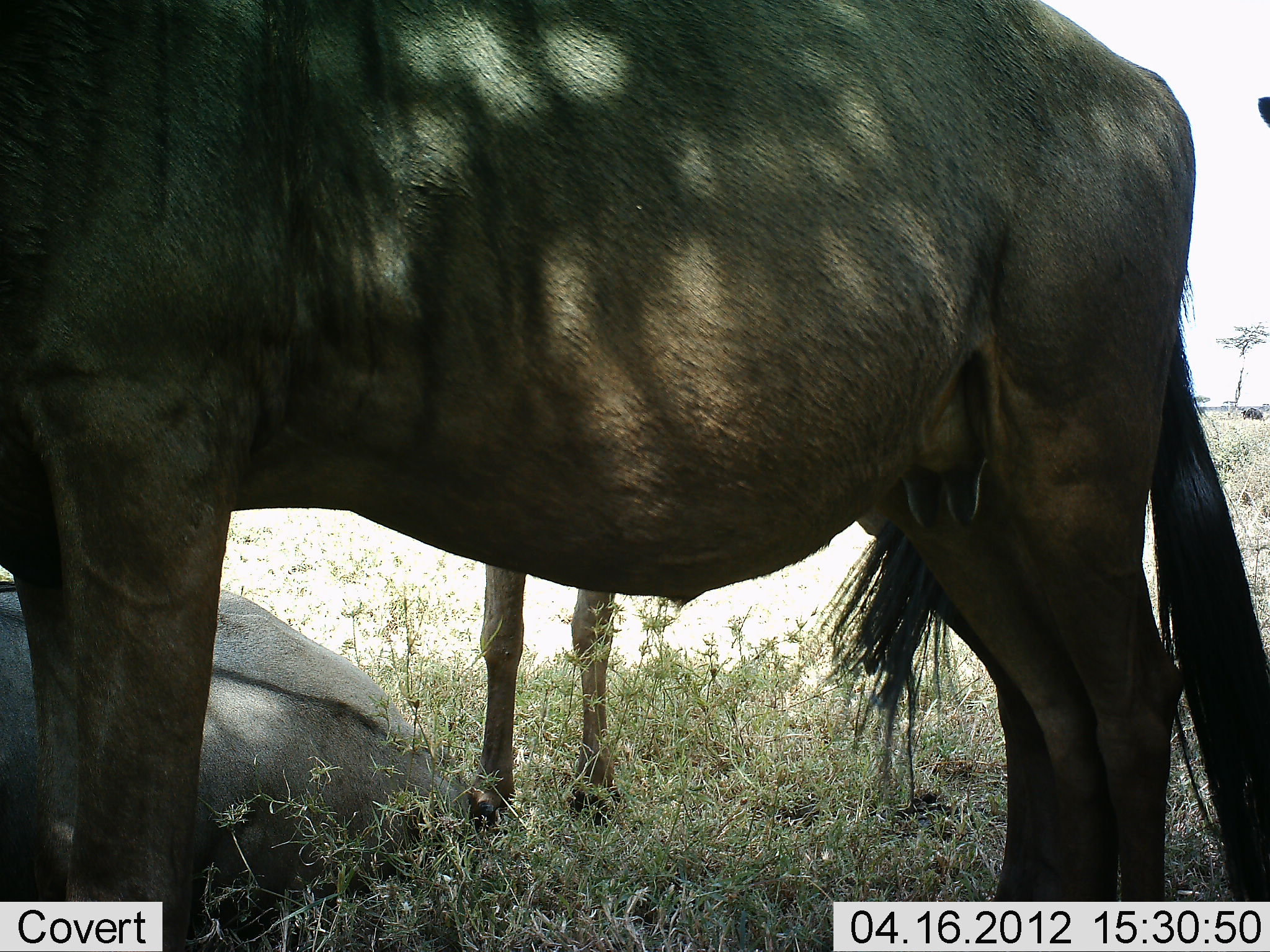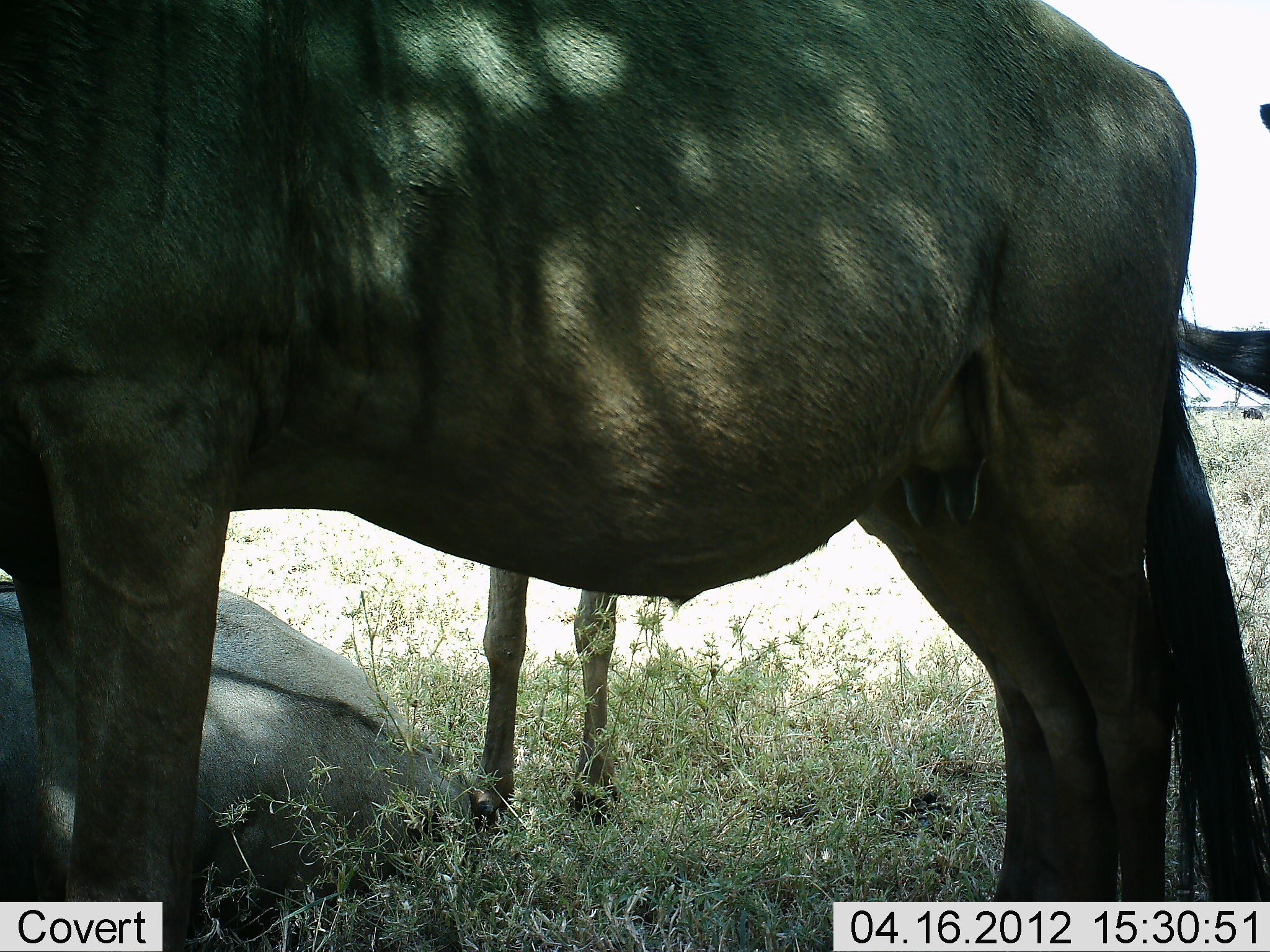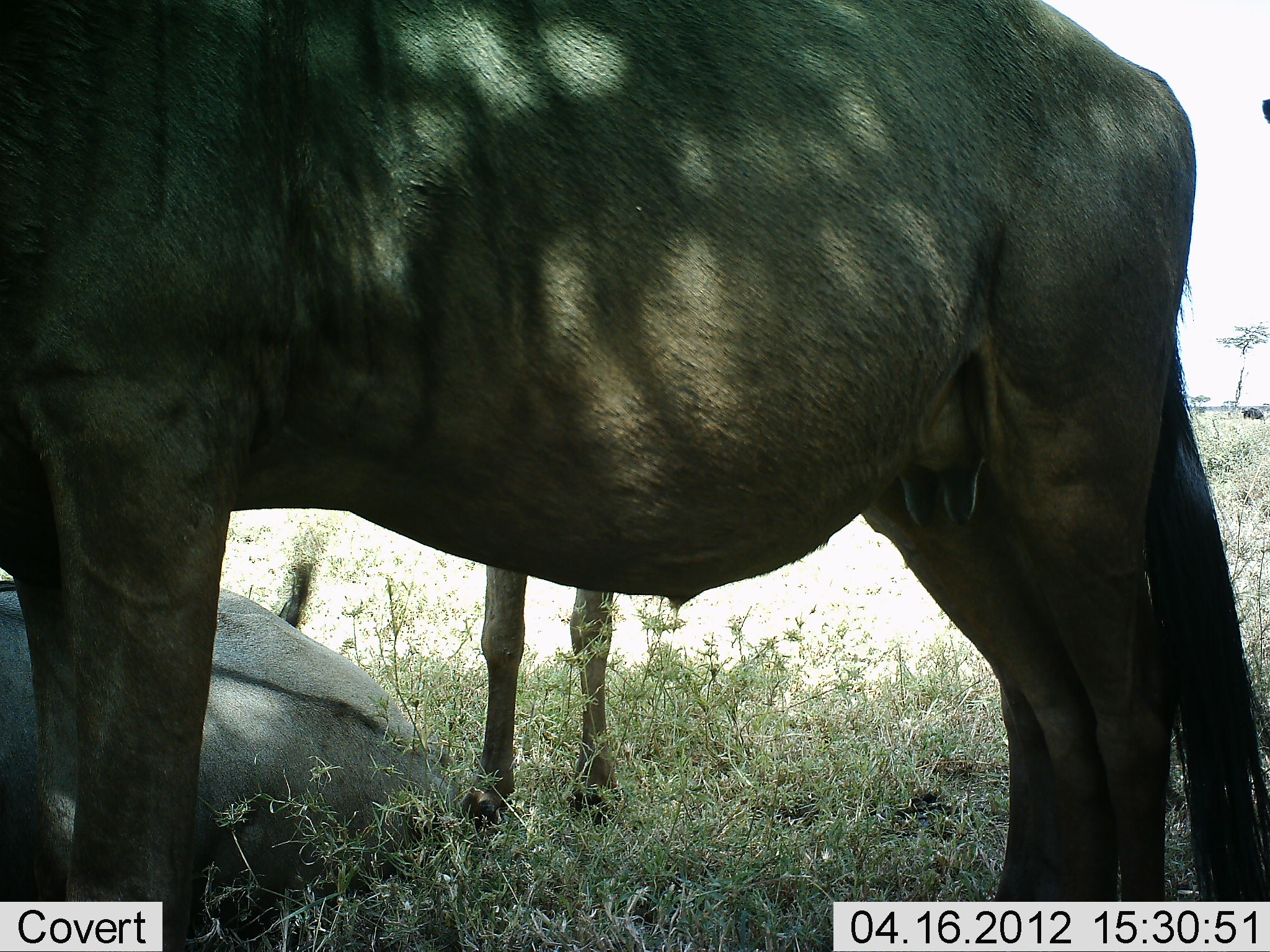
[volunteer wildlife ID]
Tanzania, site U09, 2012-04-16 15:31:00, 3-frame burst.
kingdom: Animalia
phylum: Chordata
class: Mammalia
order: Artiodactyla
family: Bovidae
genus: Connochaetes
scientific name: Connochaetes taurinus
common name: blue wildebeest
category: wildebeest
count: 3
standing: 88%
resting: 81%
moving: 6%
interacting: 0%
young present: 19%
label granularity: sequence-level